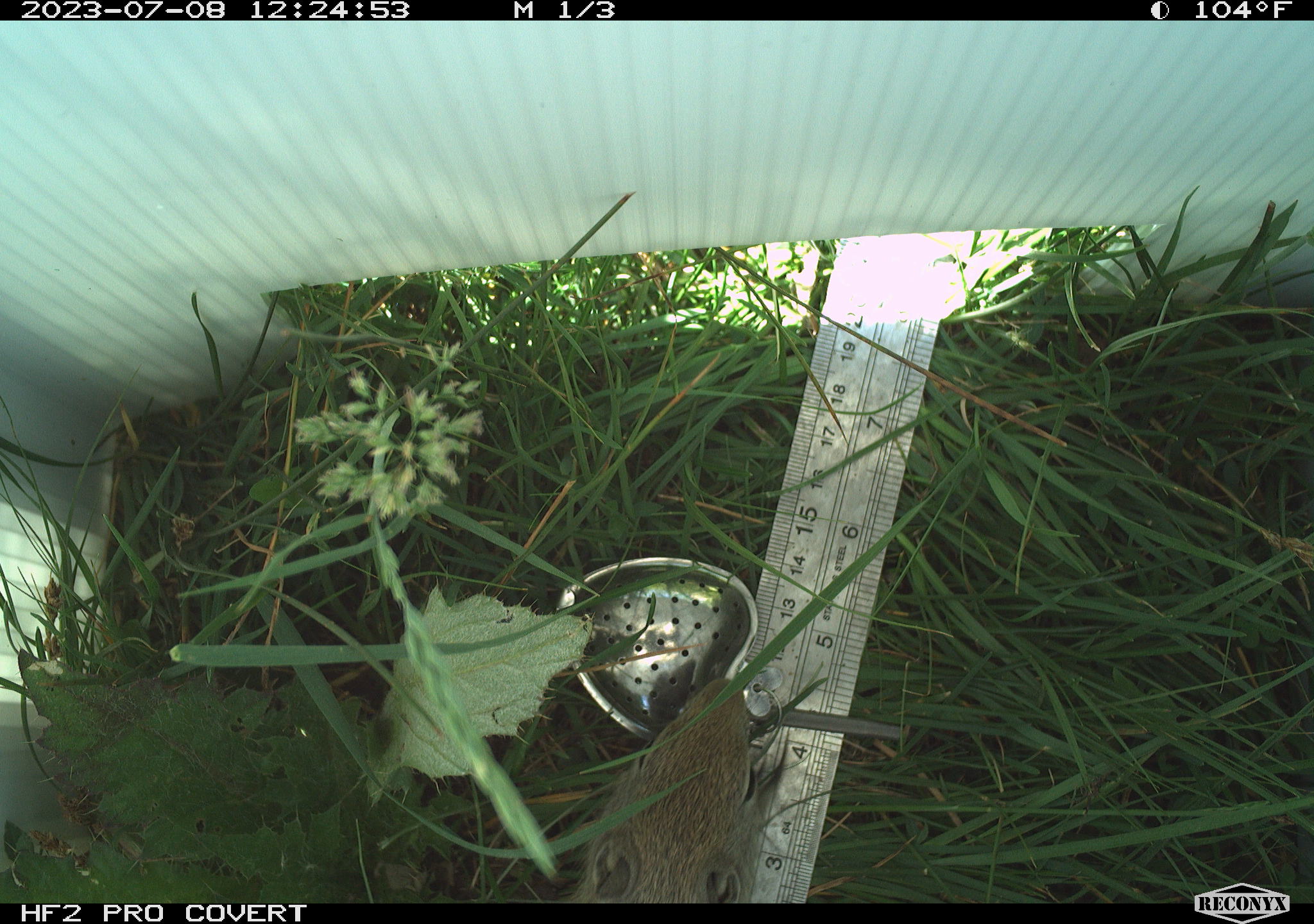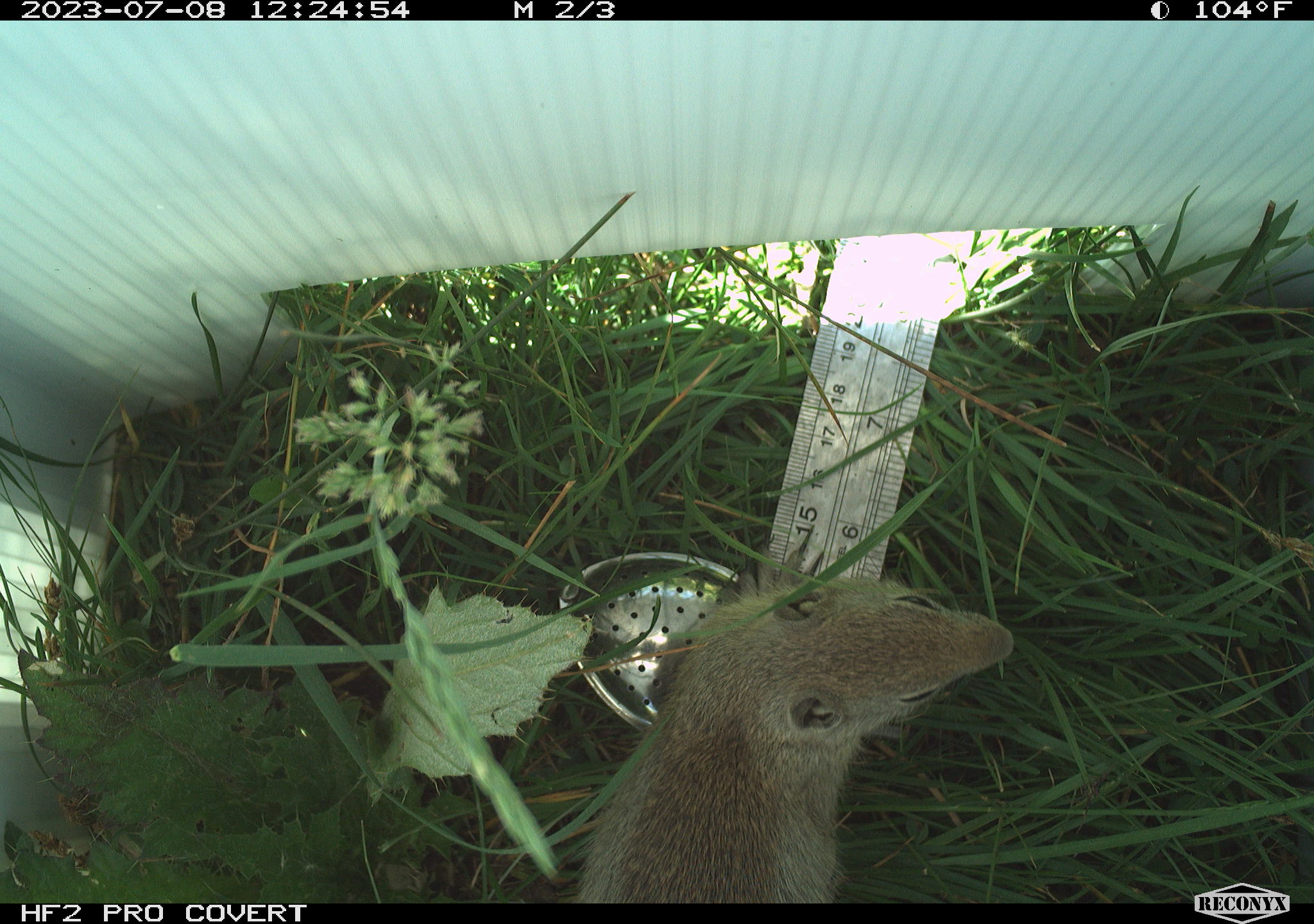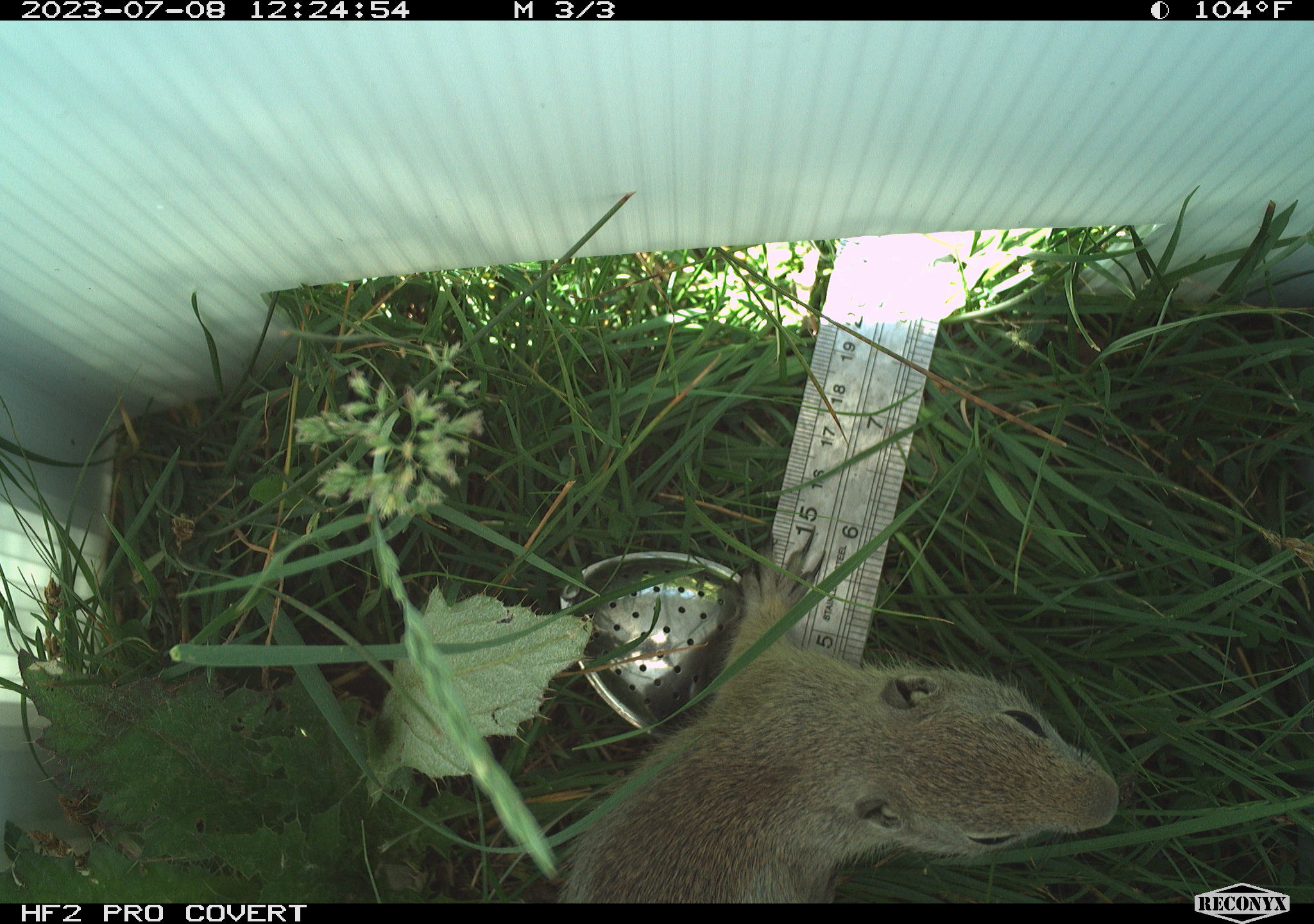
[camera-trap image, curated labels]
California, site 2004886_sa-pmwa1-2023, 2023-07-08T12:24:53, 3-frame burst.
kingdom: Animalia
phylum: Chordata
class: Mammalia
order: Rodentia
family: Sciuridae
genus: Urocitellus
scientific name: Urocitellus beldingi beldingi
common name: belding's ground squirrel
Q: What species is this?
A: Belding's ground squirrel (Urocitellus beldingi beldingi).